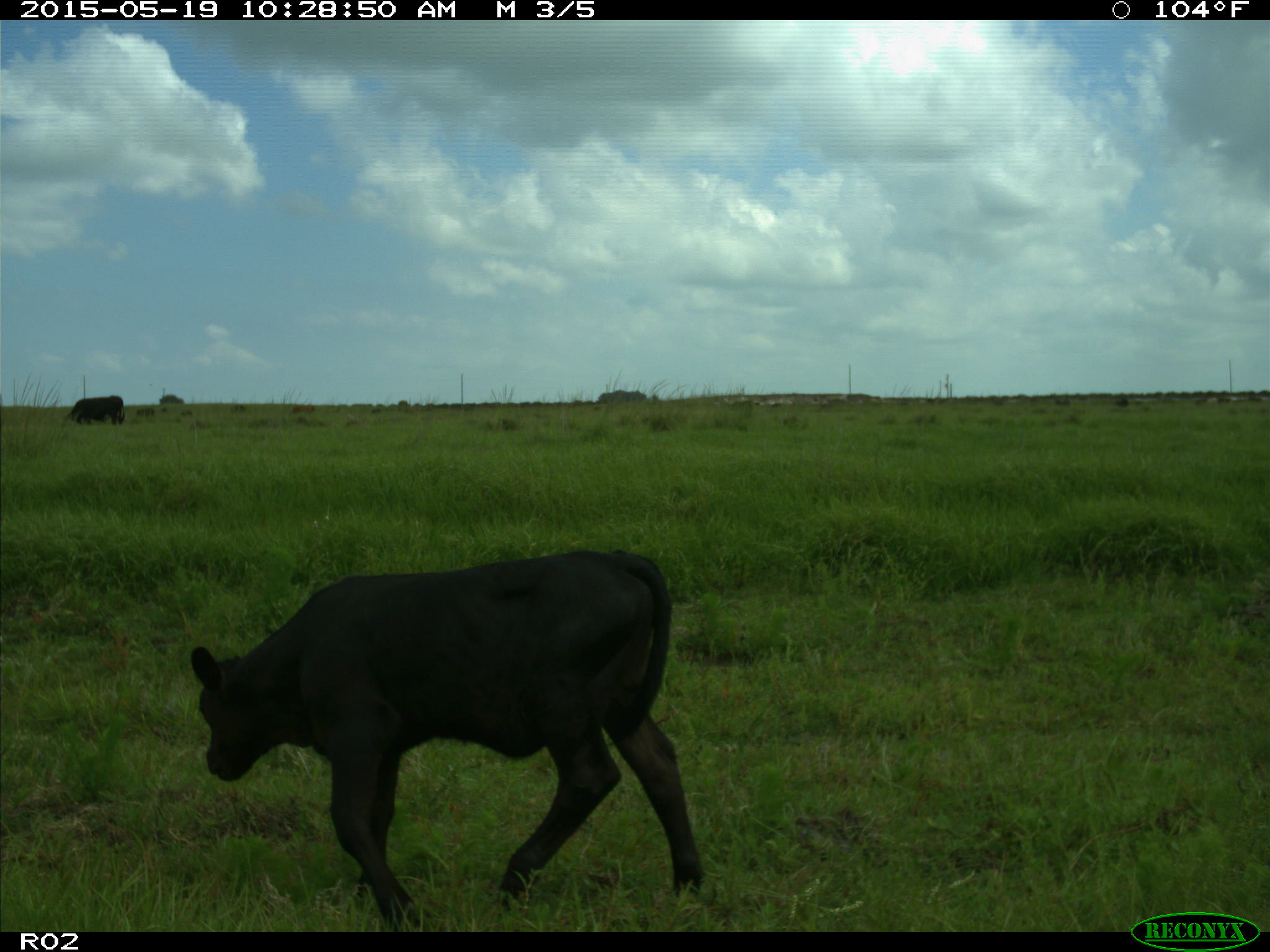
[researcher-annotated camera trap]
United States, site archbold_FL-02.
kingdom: Animalia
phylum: Chordata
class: Mammalia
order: Artiodactyla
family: Bovidae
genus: Bos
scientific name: Bos taurus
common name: domestic cow